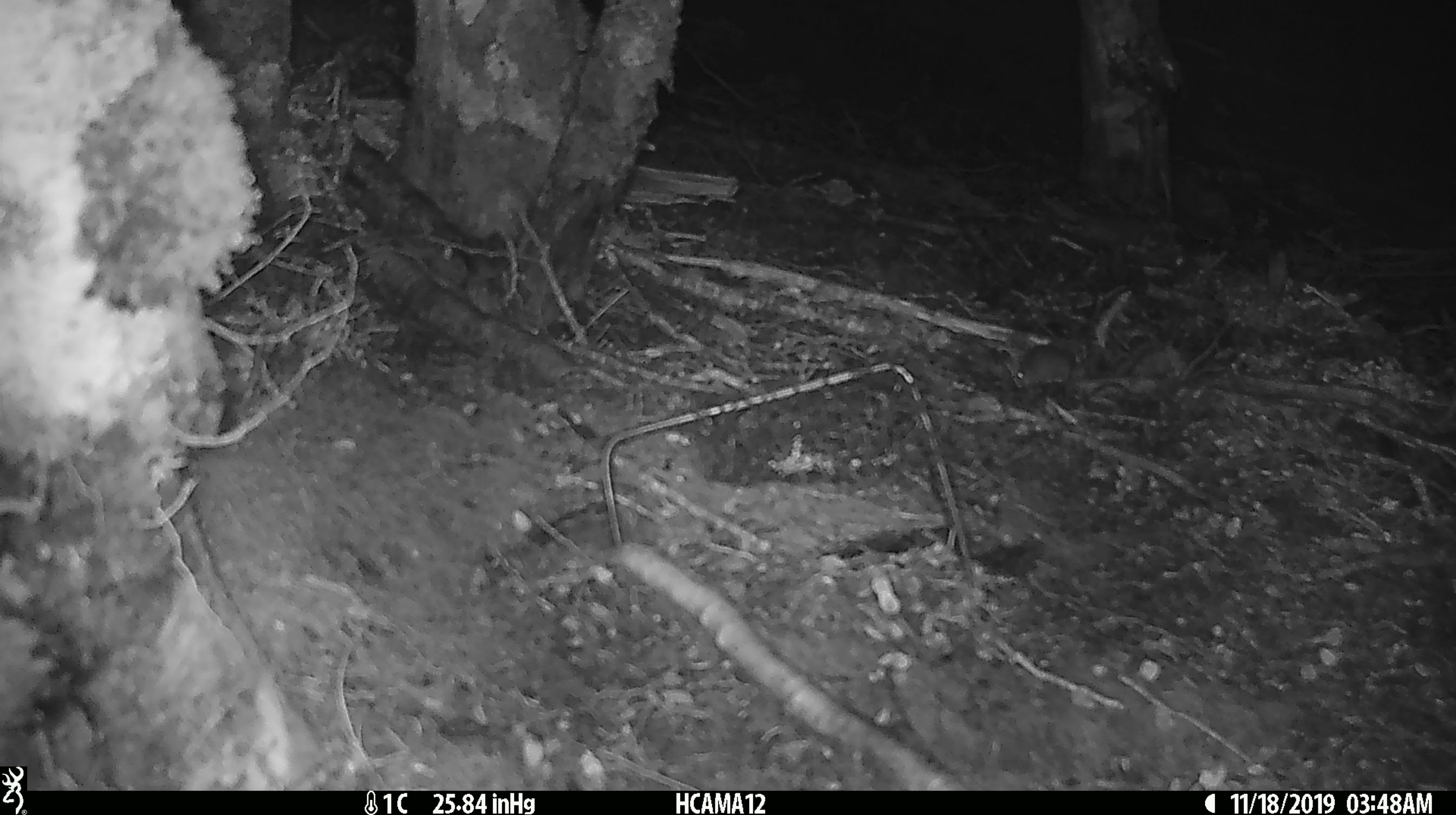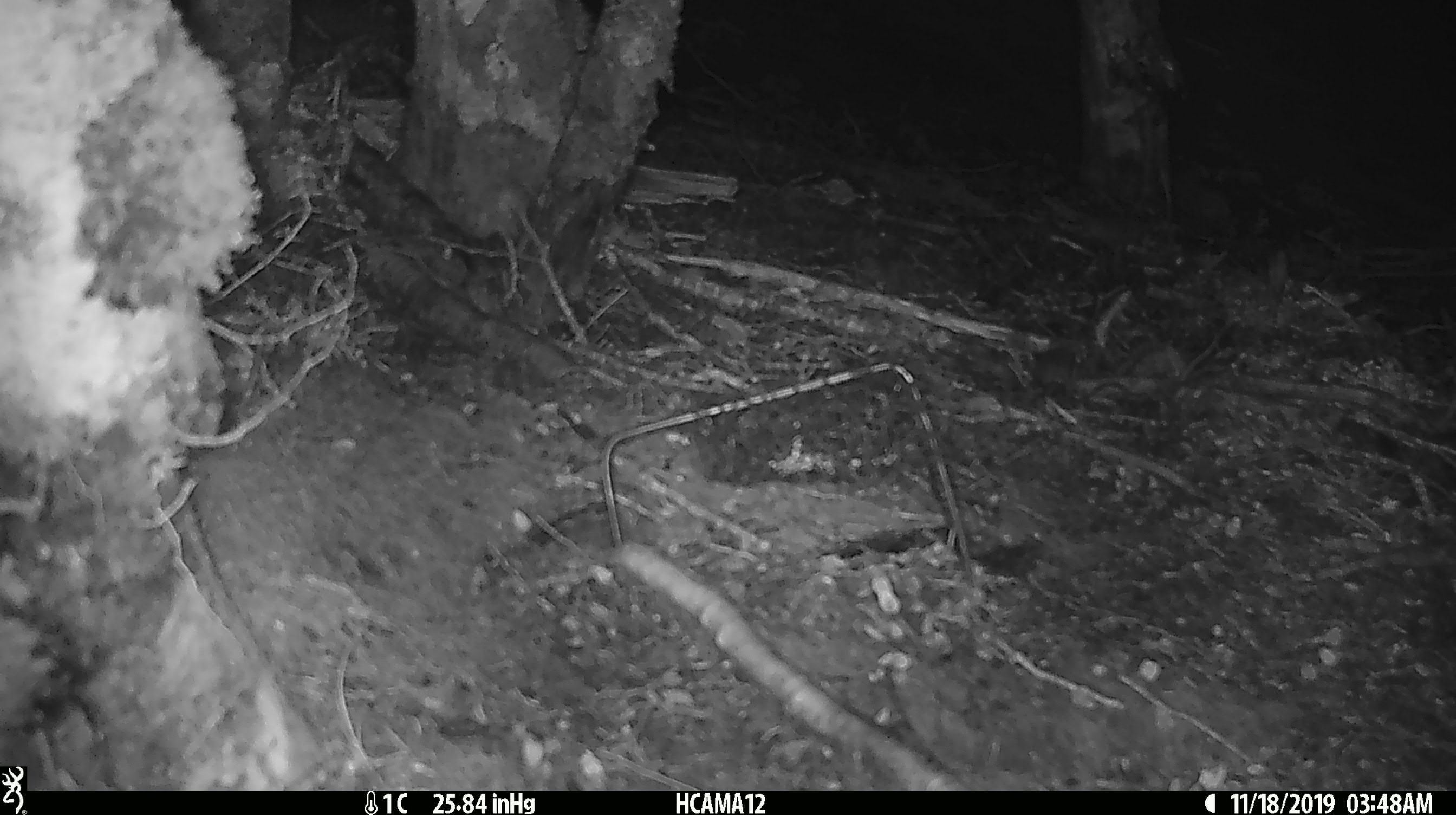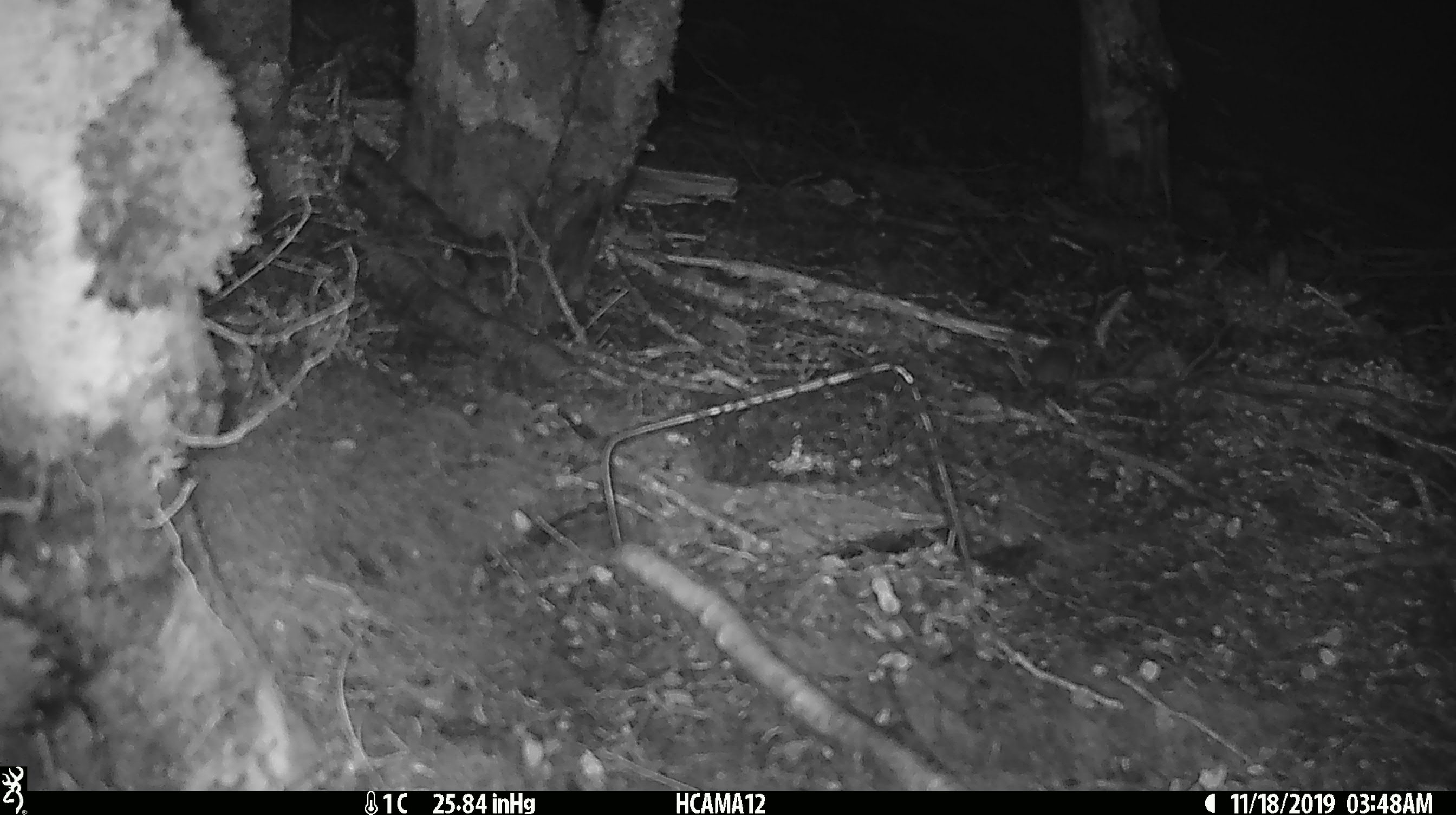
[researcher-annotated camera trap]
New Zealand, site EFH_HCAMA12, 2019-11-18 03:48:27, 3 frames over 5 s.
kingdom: Animalia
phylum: Chordata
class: Mammalia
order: Rodentia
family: Muridae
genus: Mus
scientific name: Mus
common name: mouse